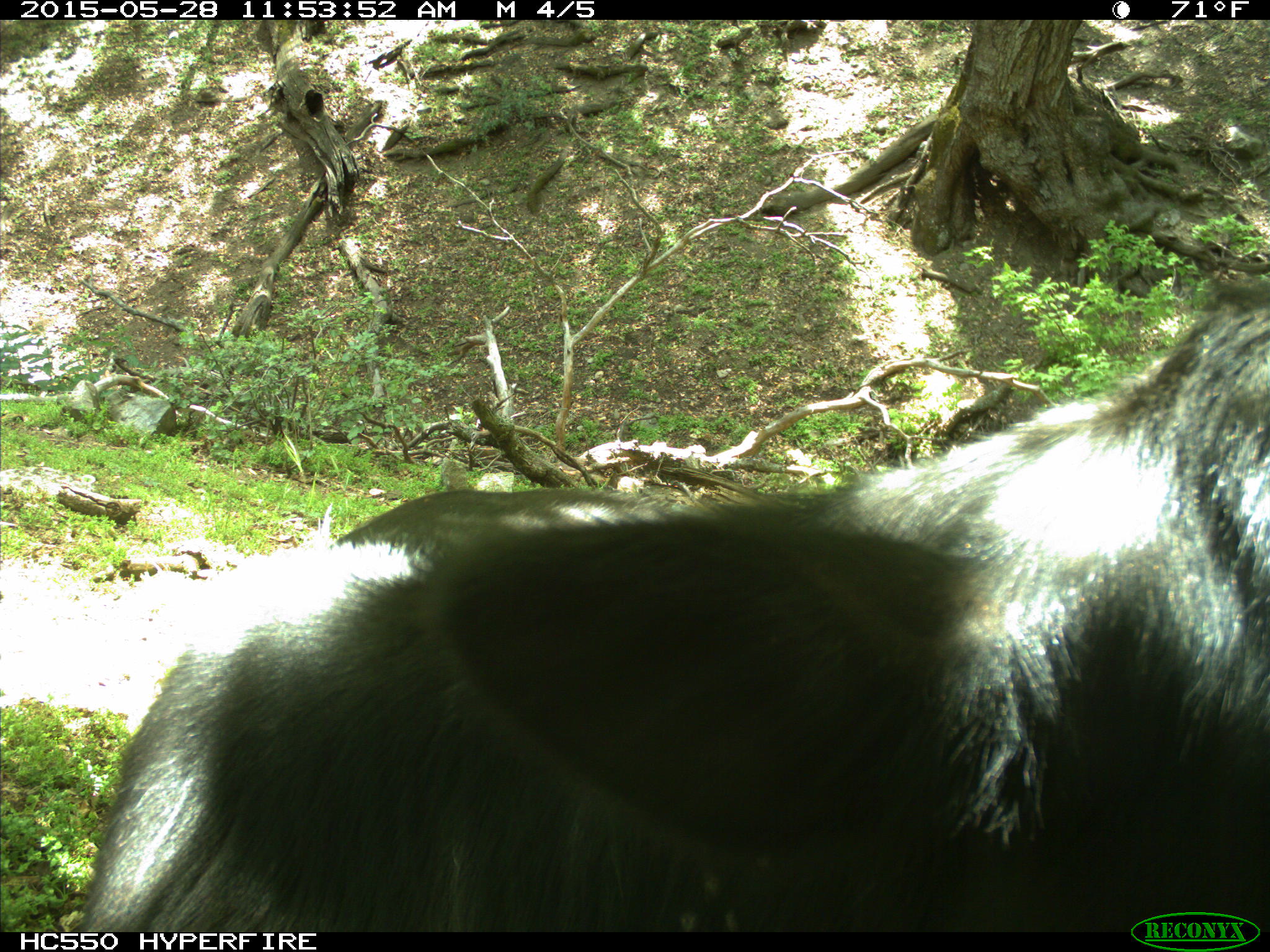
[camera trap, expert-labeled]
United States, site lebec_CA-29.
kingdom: Animalia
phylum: Chordata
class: Mammalia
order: Artiodactyla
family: Bovidae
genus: Bos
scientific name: Bos taurus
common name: domestic cow